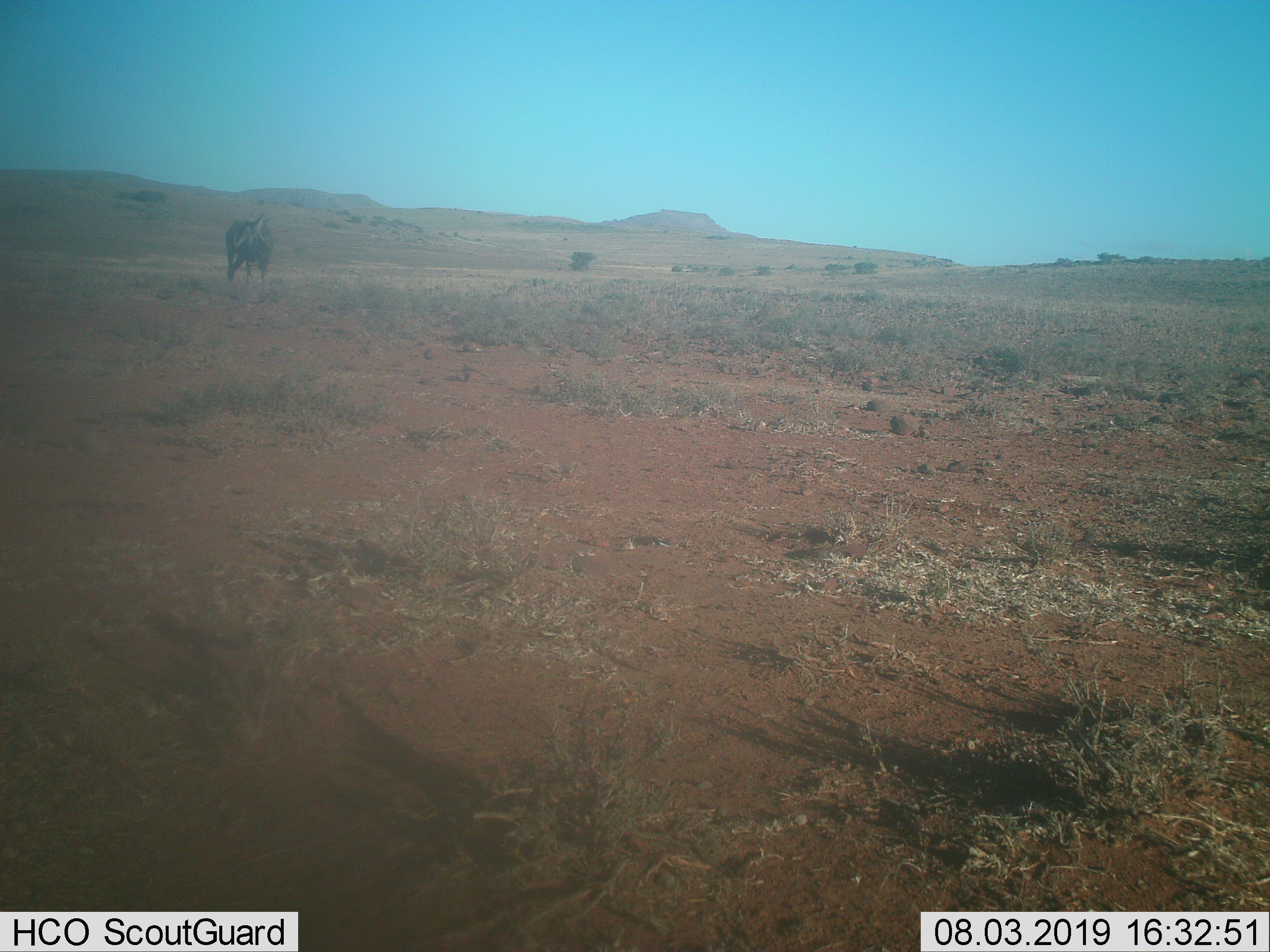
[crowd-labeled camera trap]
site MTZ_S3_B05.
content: unidentified animal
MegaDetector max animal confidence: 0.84